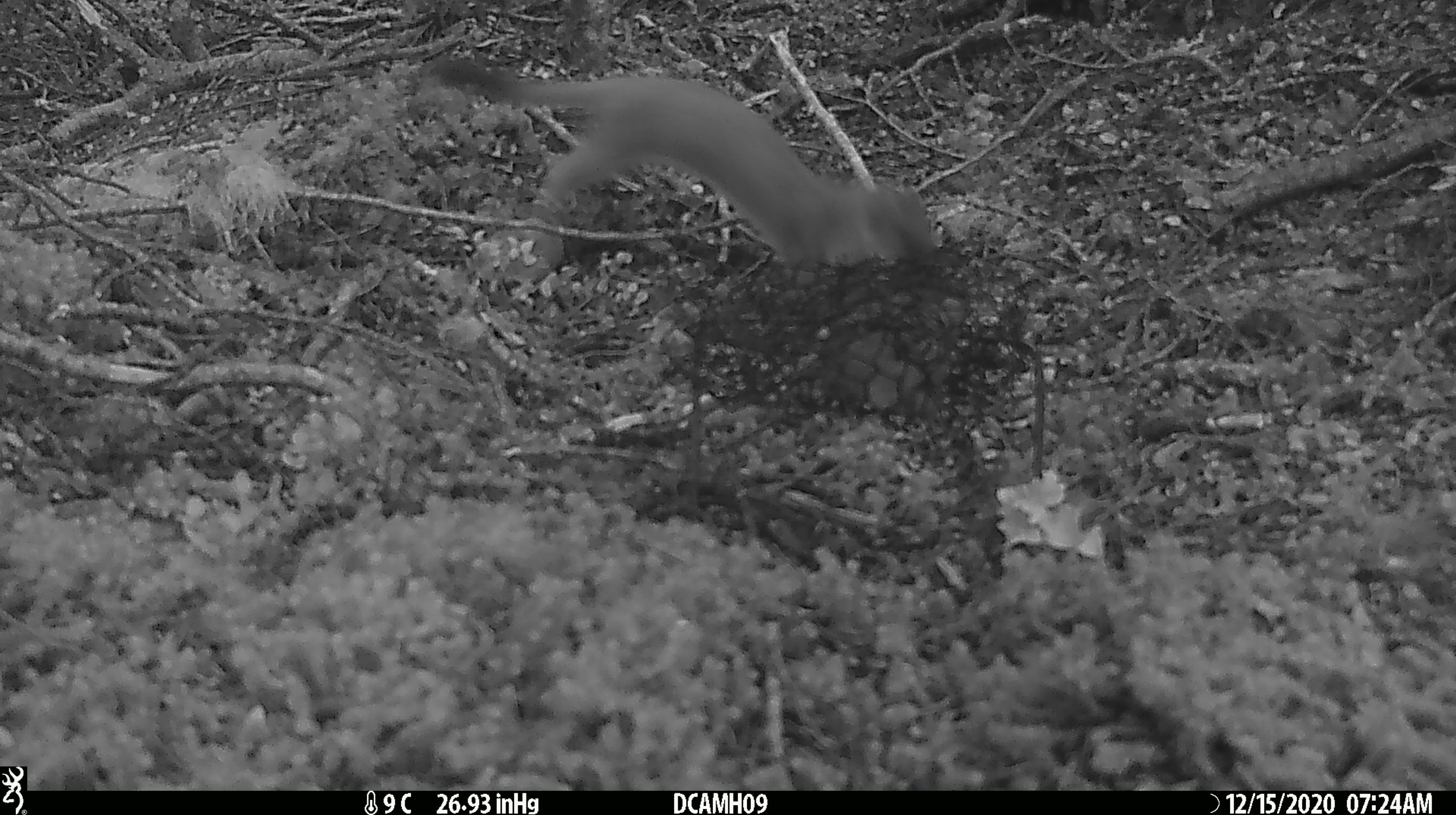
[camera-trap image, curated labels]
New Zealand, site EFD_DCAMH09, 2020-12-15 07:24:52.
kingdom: Animalia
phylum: Chordata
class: Mammalia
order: Carnivora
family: Mustelidae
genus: Mustela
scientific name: Mustela erminea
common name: stoat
Stoat (Mustela erminea).